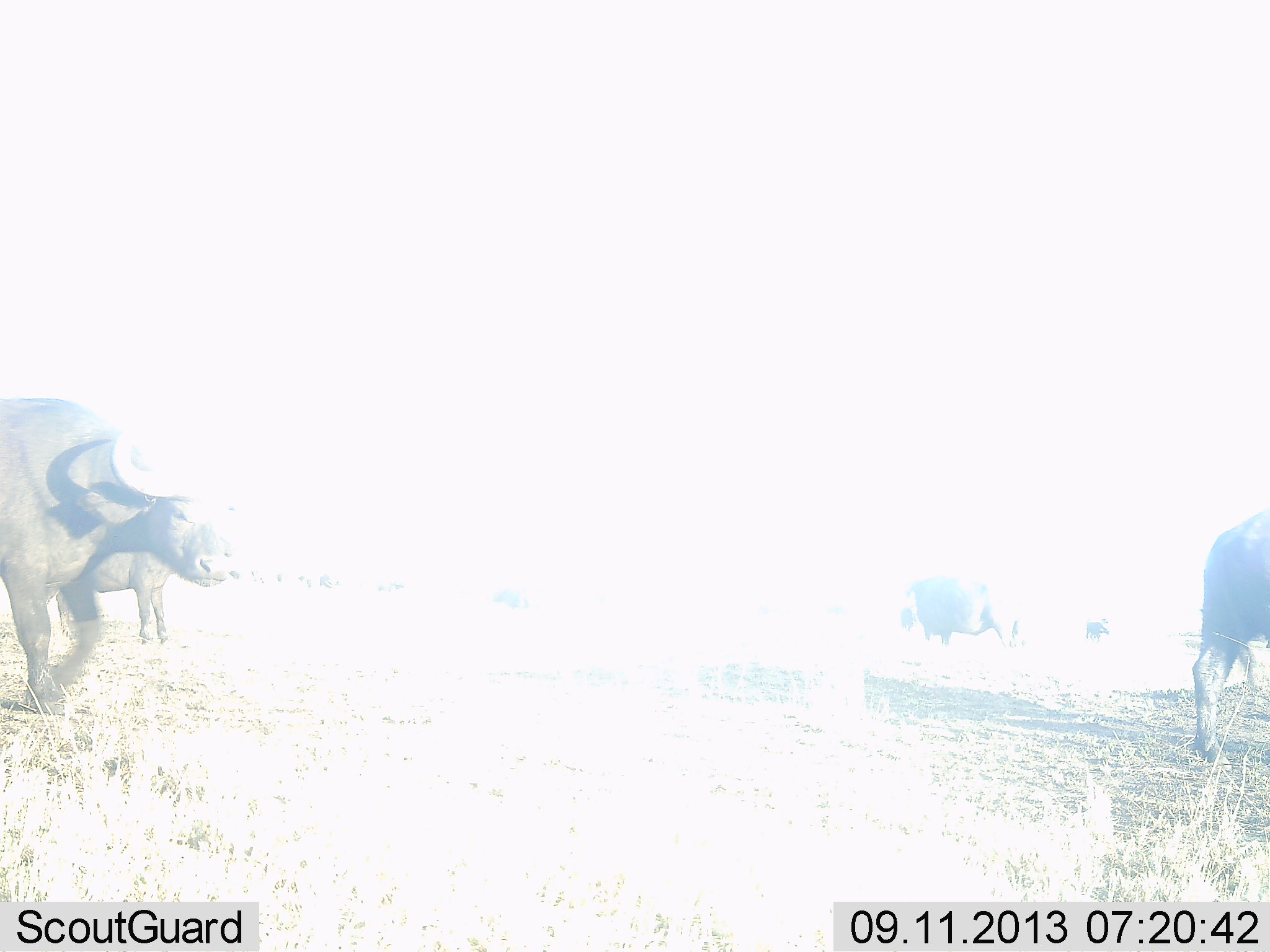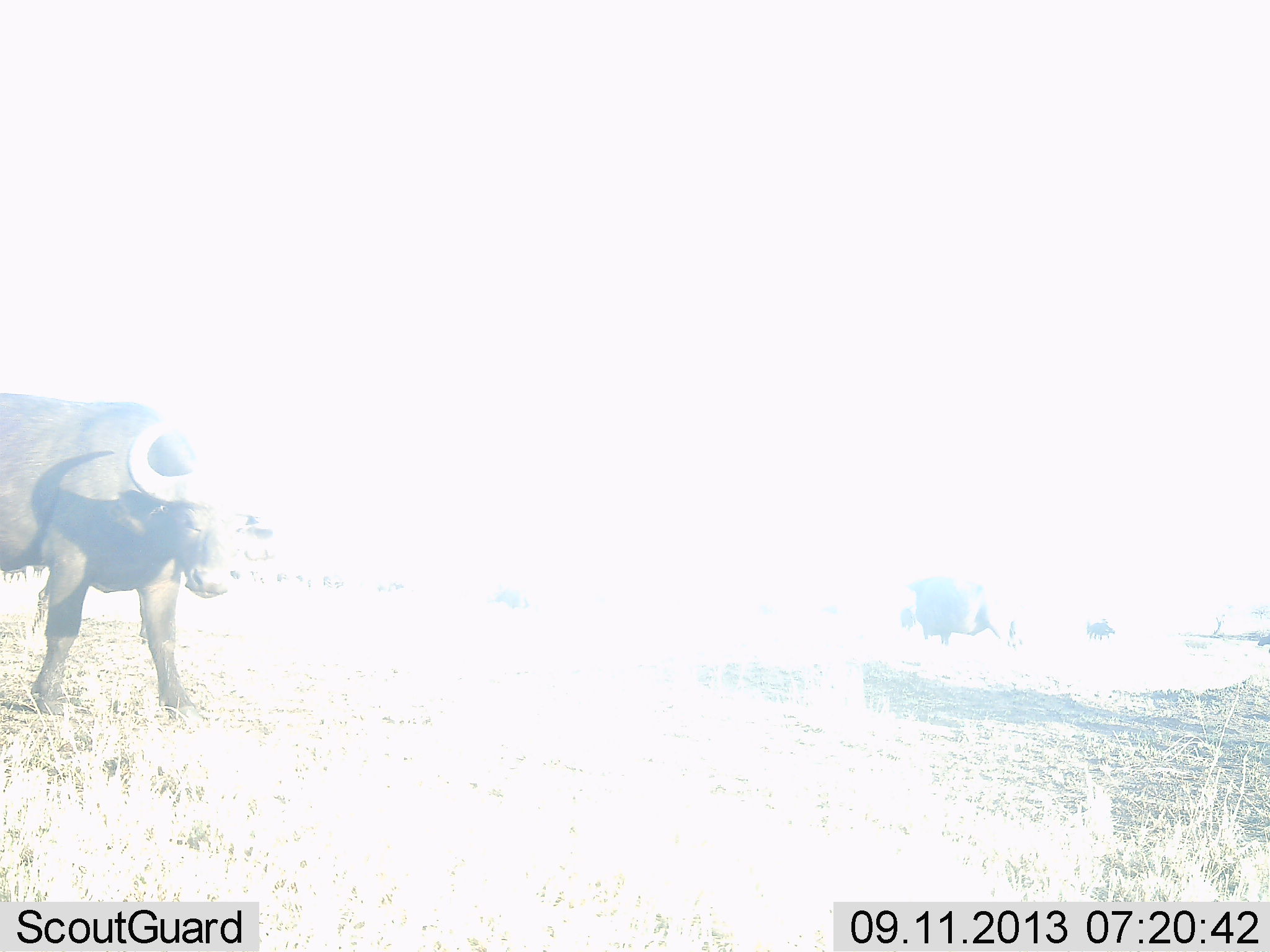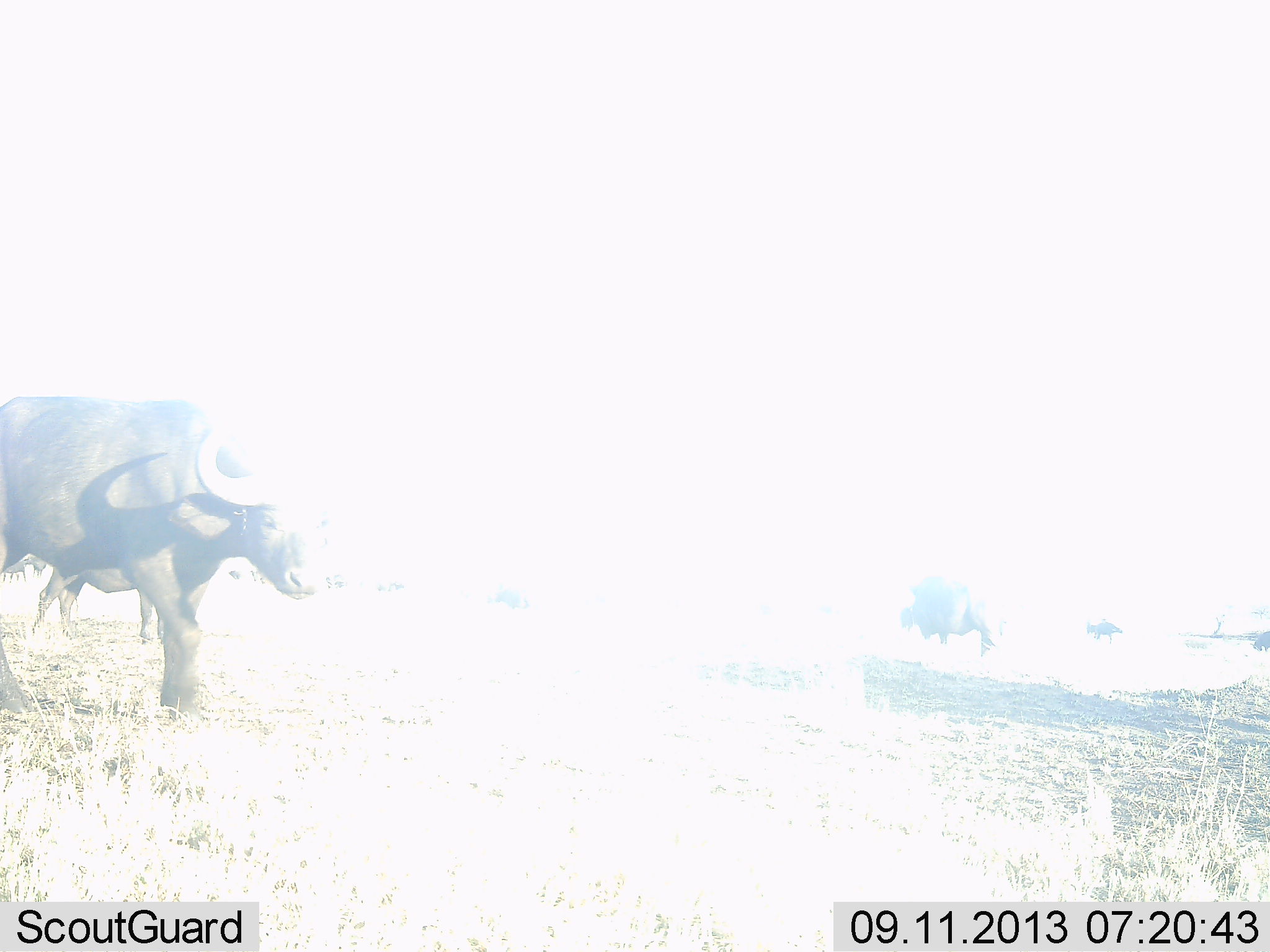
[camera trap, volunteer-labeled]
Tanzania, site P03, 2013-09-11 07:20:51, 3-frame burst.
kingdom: Animalia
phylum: Chordata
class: Mammalia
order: Artiodactyla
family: Bovidae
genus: Syncerus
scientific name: Syncerus caffer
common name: cape buffalo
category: buffalo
Buffalo (cape buffalo) (Syncerus caffer), count 3. Behavior (volunteer vote fractions): standing 33%, resting 4%, moving 71%, interacting 0%. Young present (vote fraction): 0%. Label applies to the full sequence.